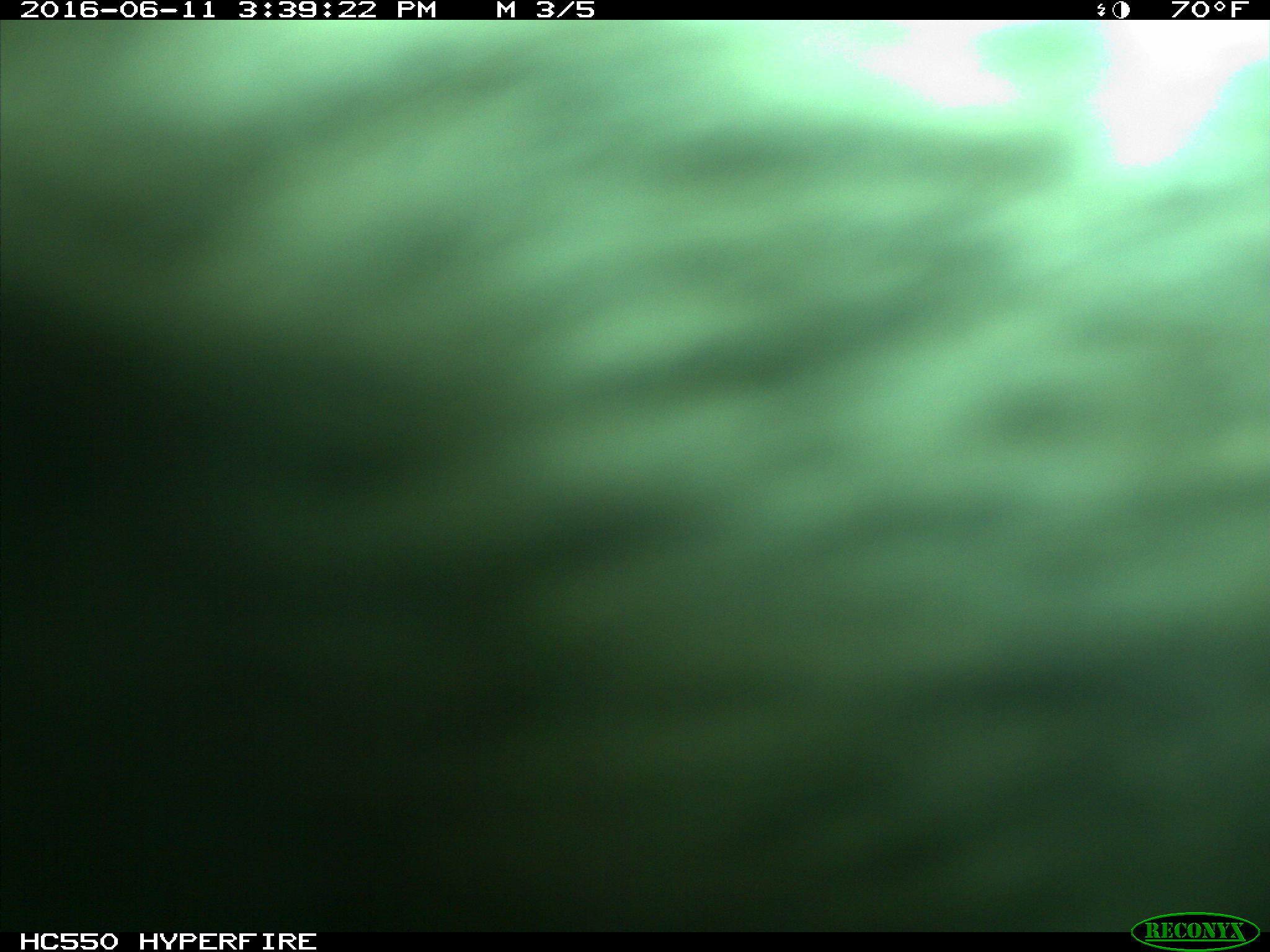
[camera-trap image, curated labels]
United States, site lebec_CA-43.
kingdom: Animalia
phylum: Chordata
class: Mammalia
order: Artiodactyla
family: Bovidae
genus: Bos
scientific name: Bos taurus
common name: domestic cow